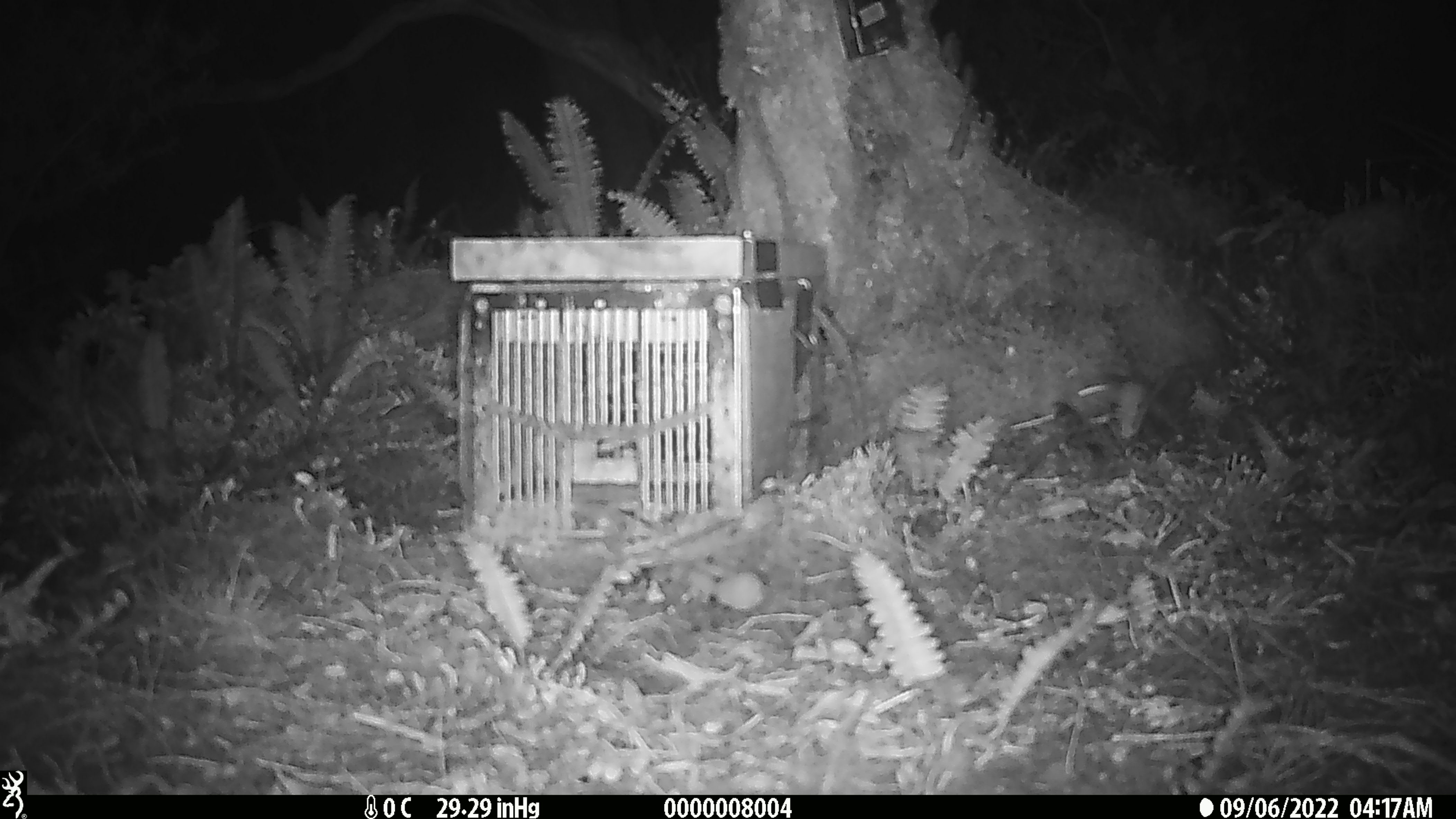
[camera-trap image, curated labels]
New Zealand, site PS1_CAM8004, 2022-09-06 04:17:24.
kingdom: Animalia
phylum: Chordata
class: Mammalia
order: Rodentia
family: Muridae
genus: Mus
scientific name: Mus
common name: mouse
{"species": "mouse (Mus)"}